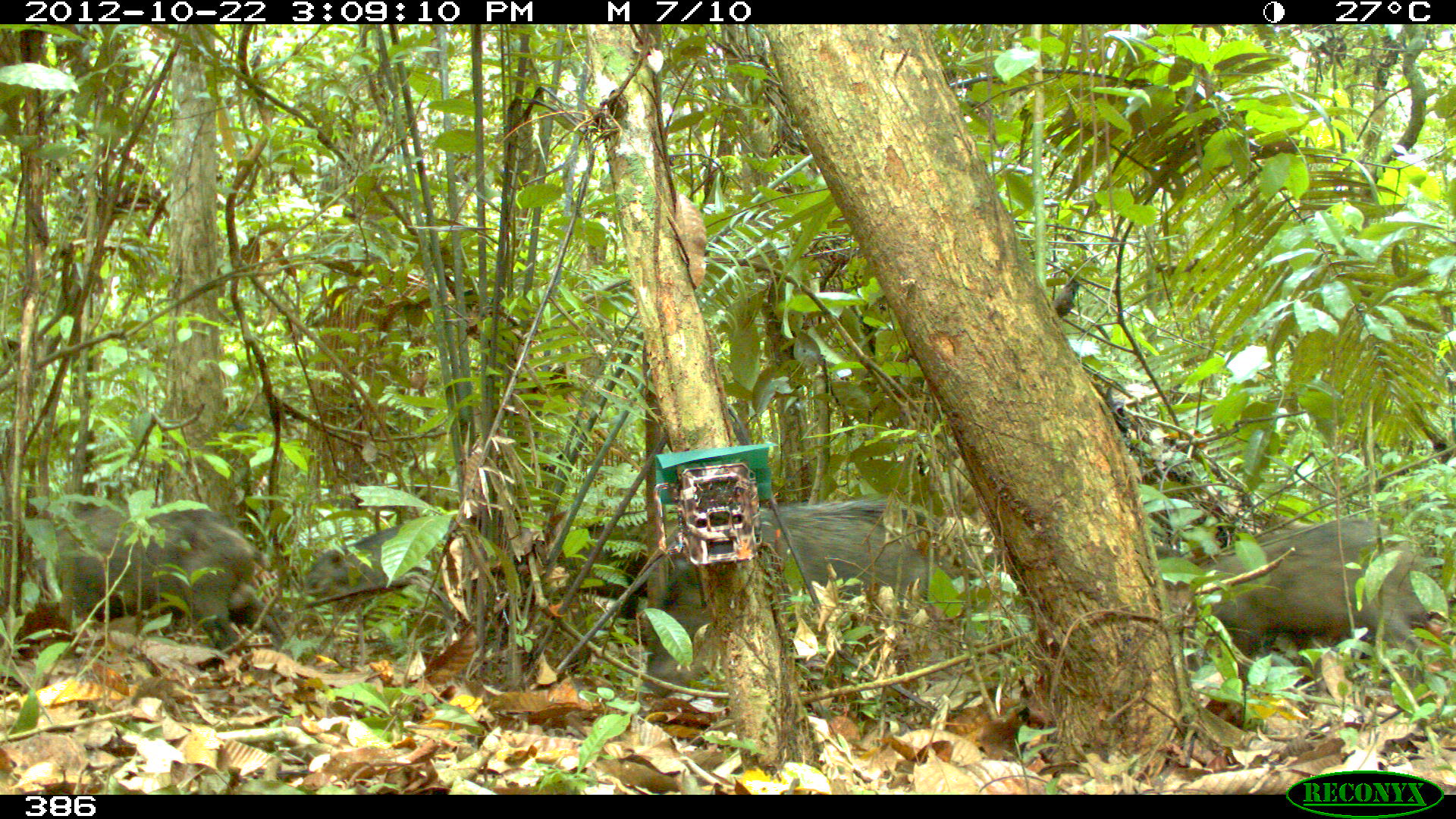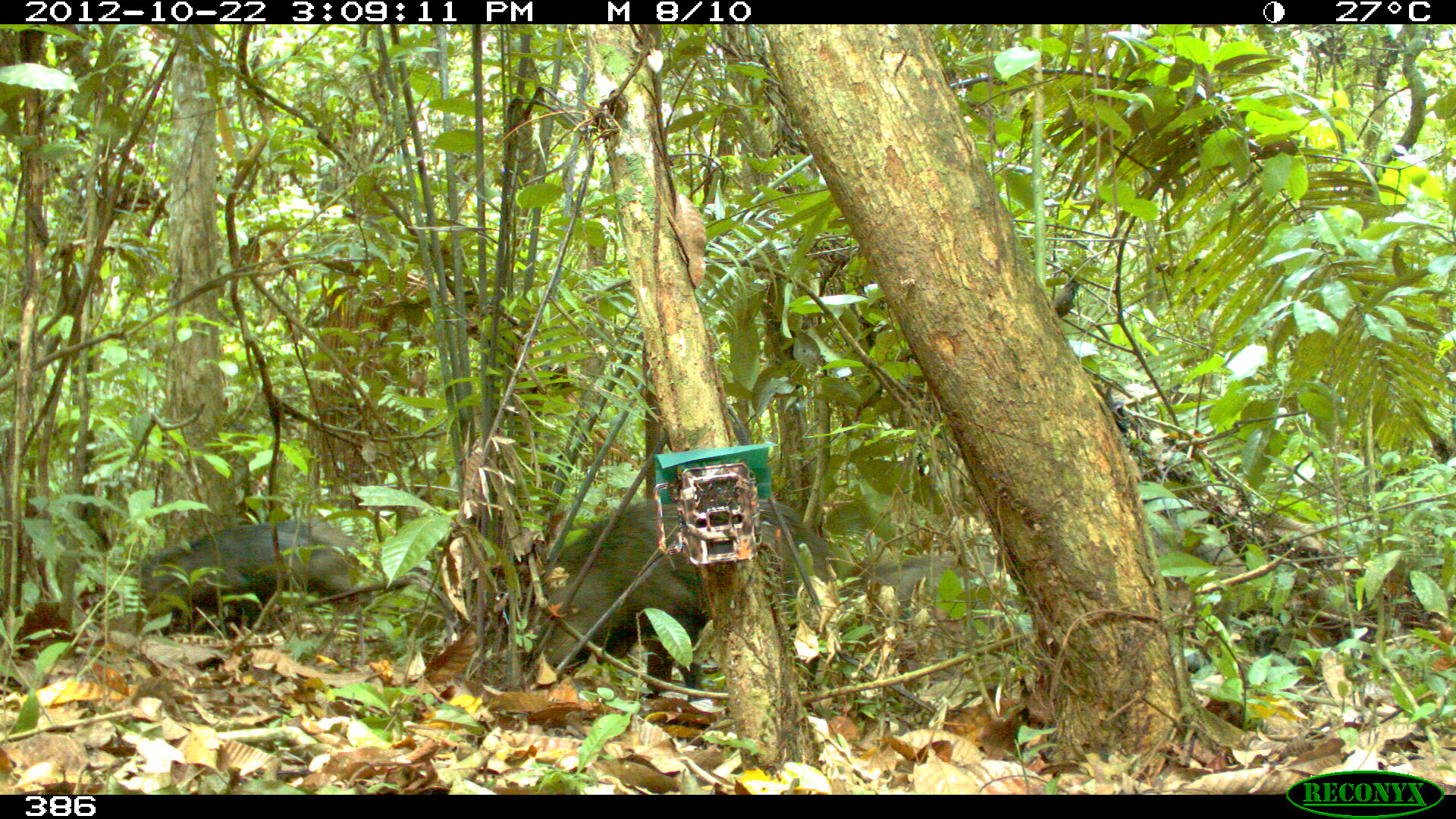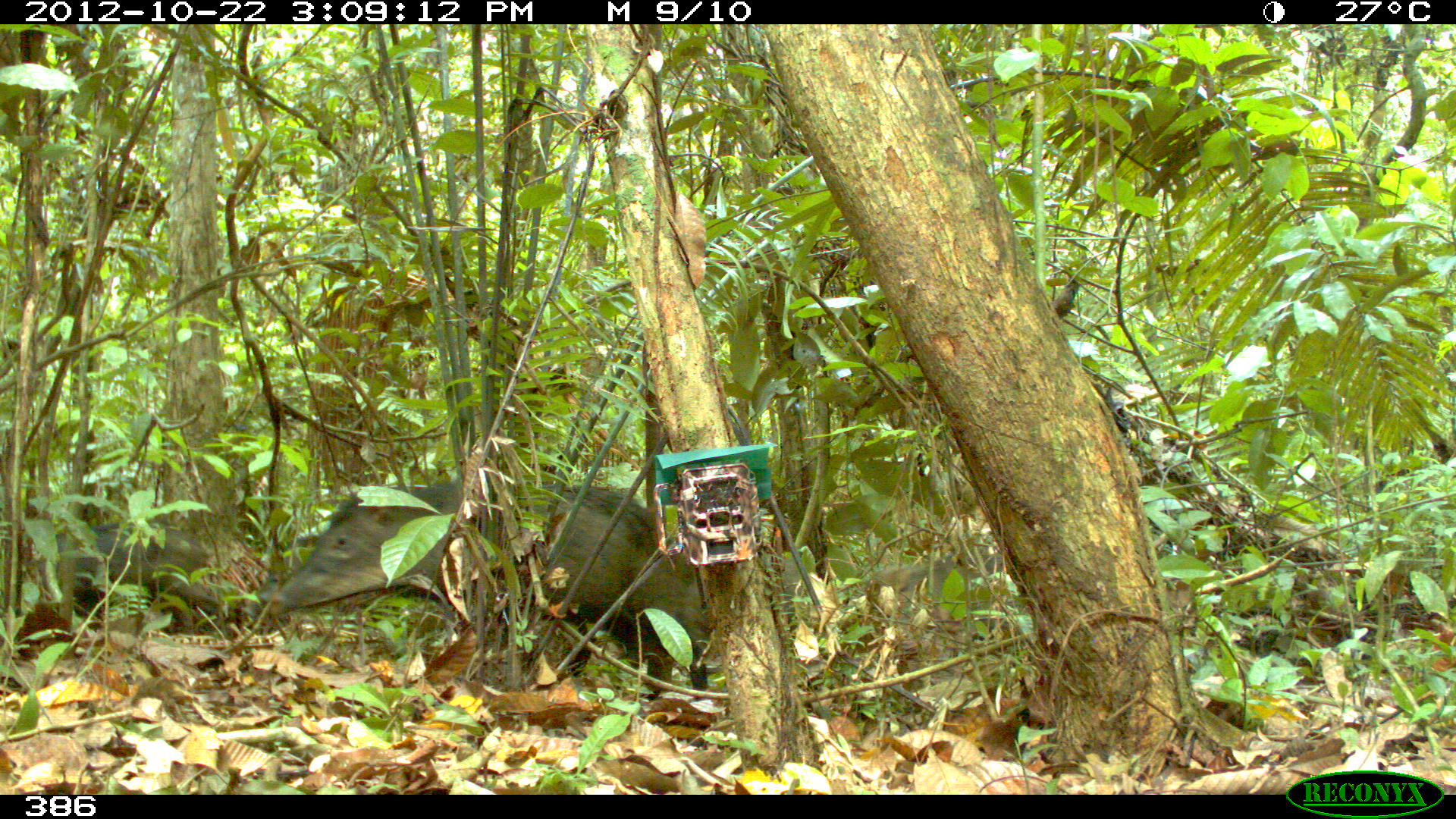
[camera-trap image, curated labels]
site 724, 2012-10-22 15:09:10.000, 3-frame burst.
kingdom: Animalia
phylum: Chordata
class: Mammalia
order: Artiodactyla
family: Tayassuidae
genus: Tayassu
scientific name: Tayassu pecari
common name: white-lipped peccary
Tayassu pecari (white-lipped peccary).